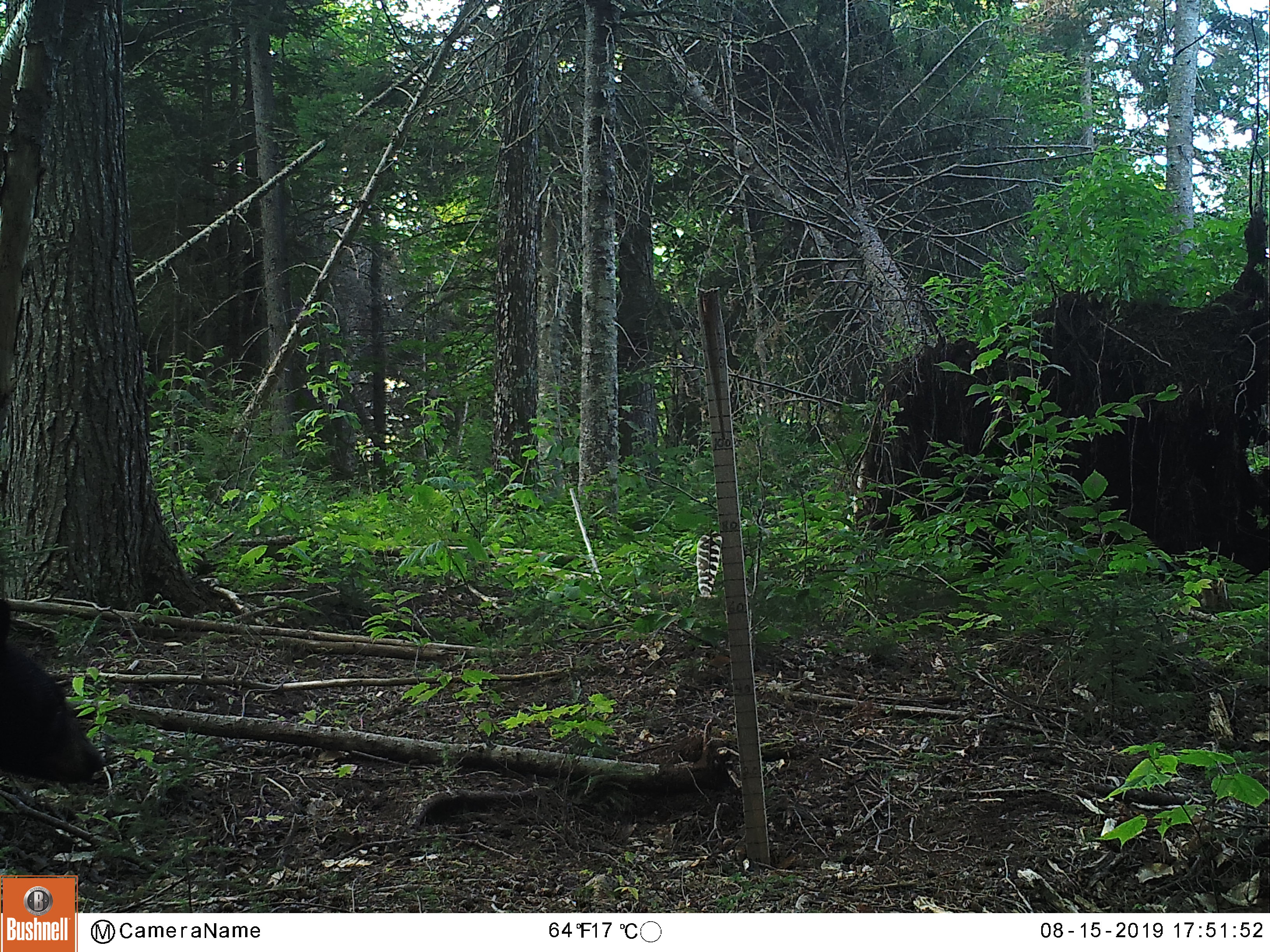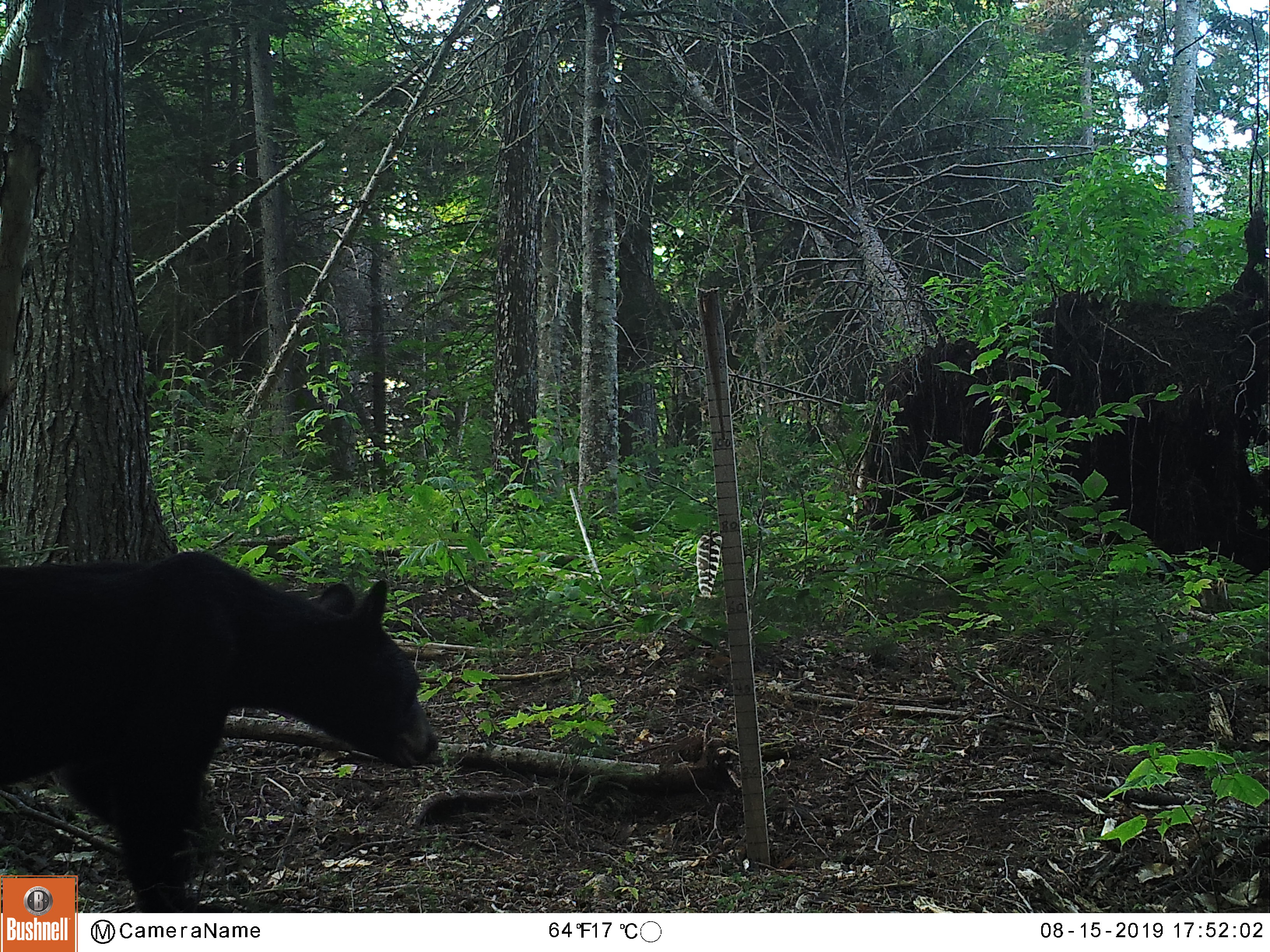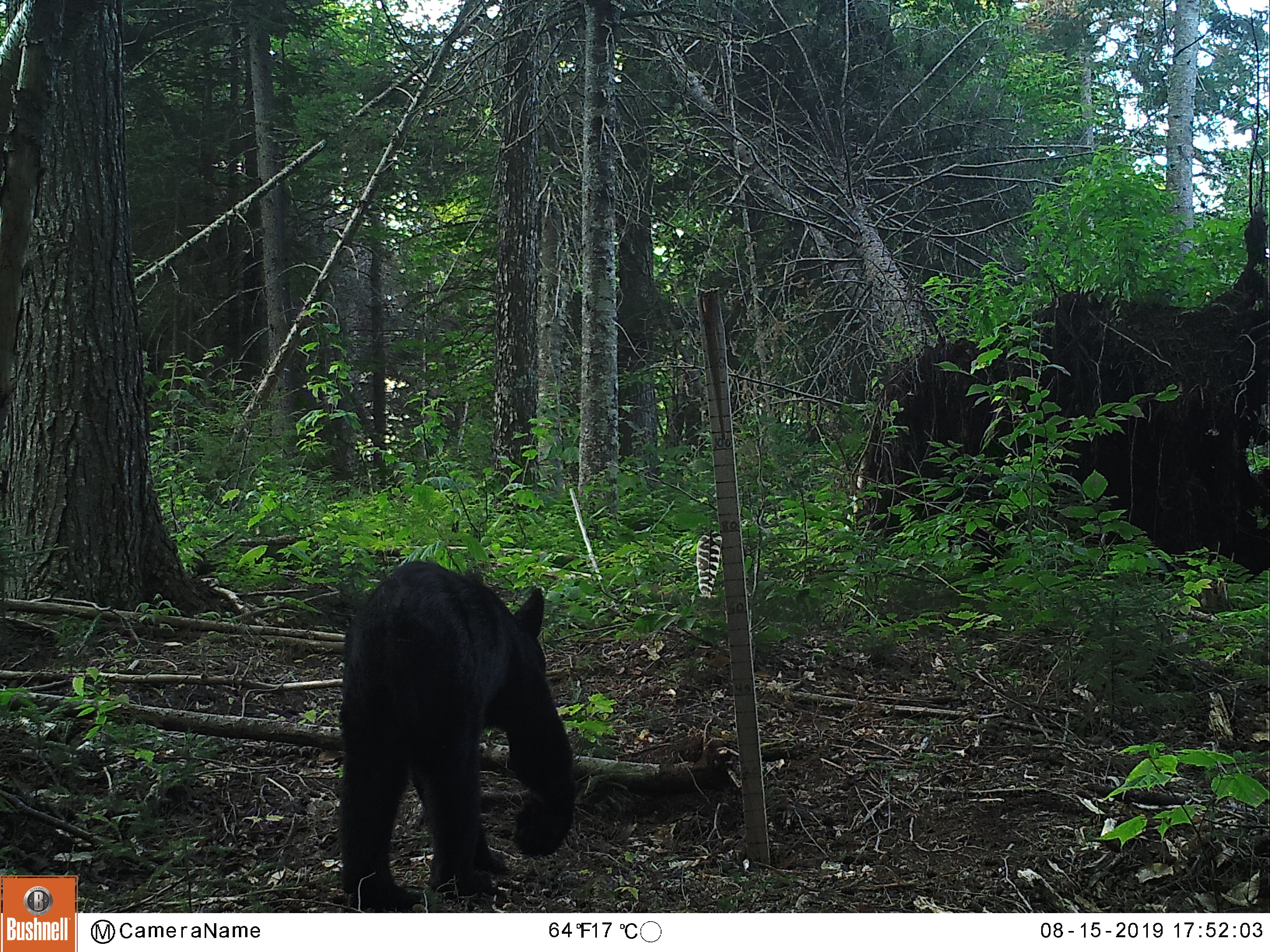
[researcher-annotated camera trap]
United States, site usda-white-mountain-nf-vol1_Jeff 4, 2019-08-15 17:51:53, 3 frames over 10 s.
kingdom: Animalia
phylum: Chordata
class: Mammalia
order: Carnivora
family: Ursidae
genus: Ursus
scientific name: Ursus americanus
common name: black bear